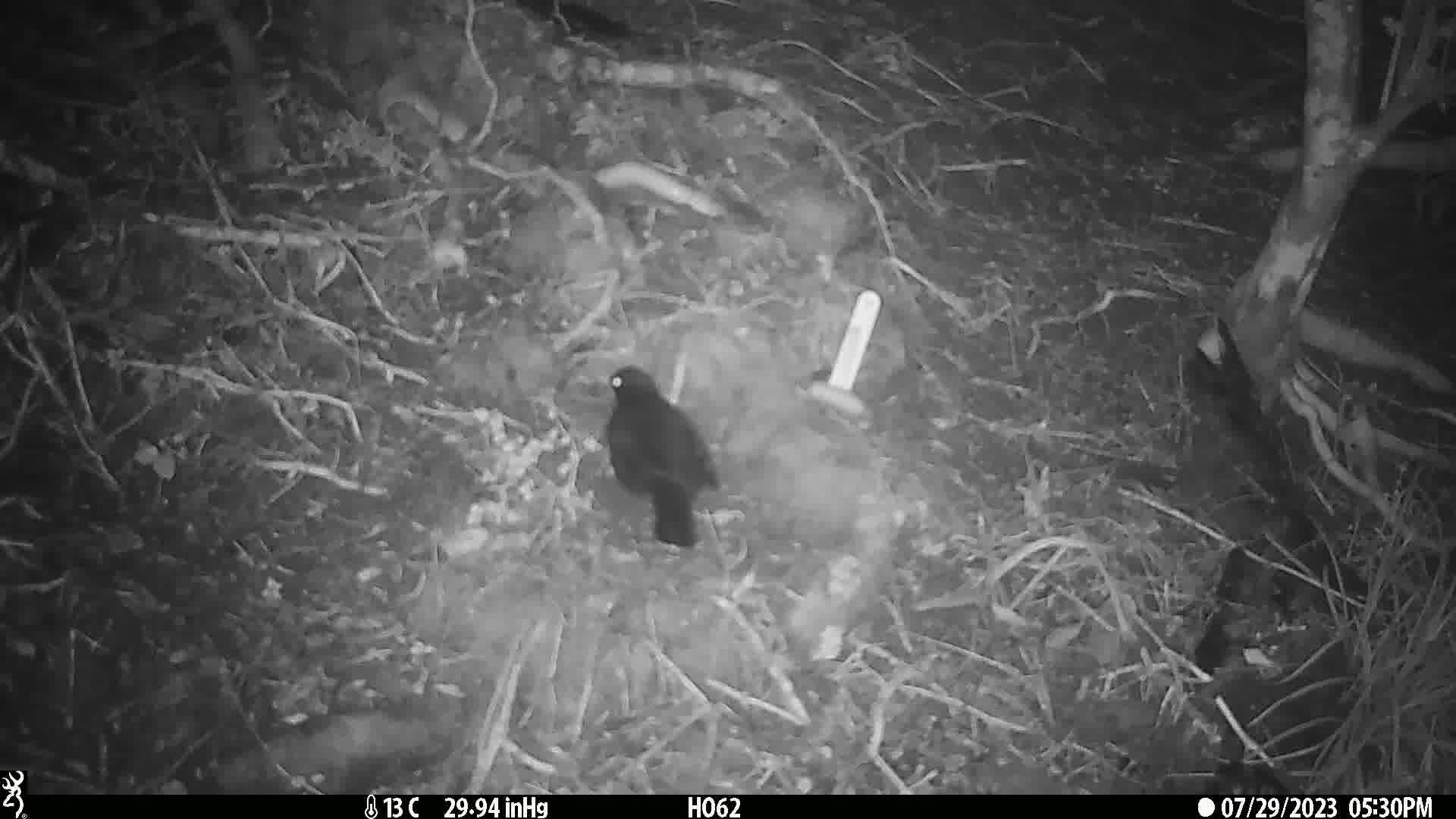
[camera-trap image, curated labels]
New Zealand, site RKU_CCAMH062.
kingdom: Animalia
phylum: Chordata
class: Aves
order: Passeriformes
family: Turdidae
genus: Turdus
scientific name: Turdus merula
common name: eurasian blackbird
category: blackbird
Blackbird (eurasian blackbird) (Turdus merula).